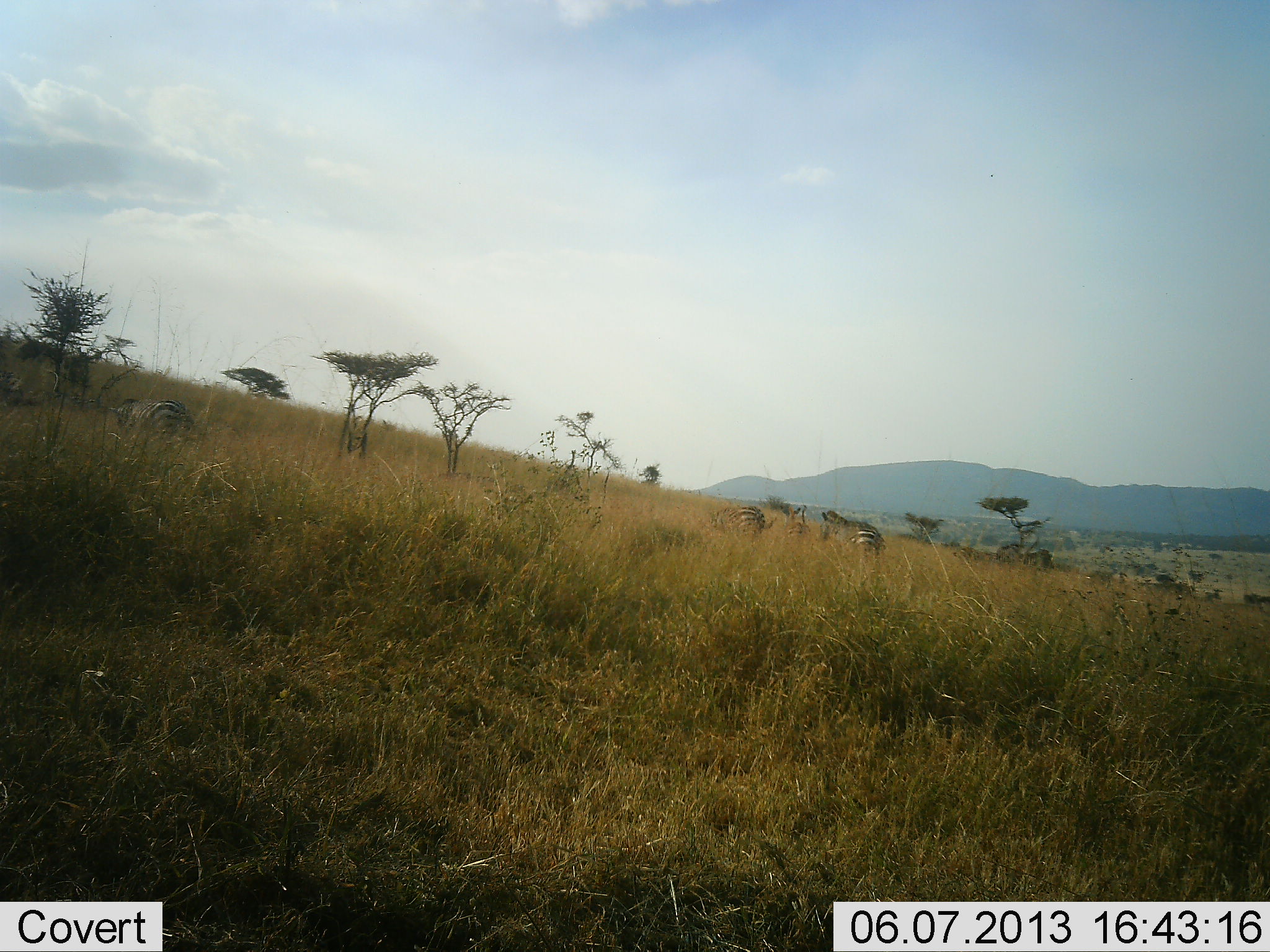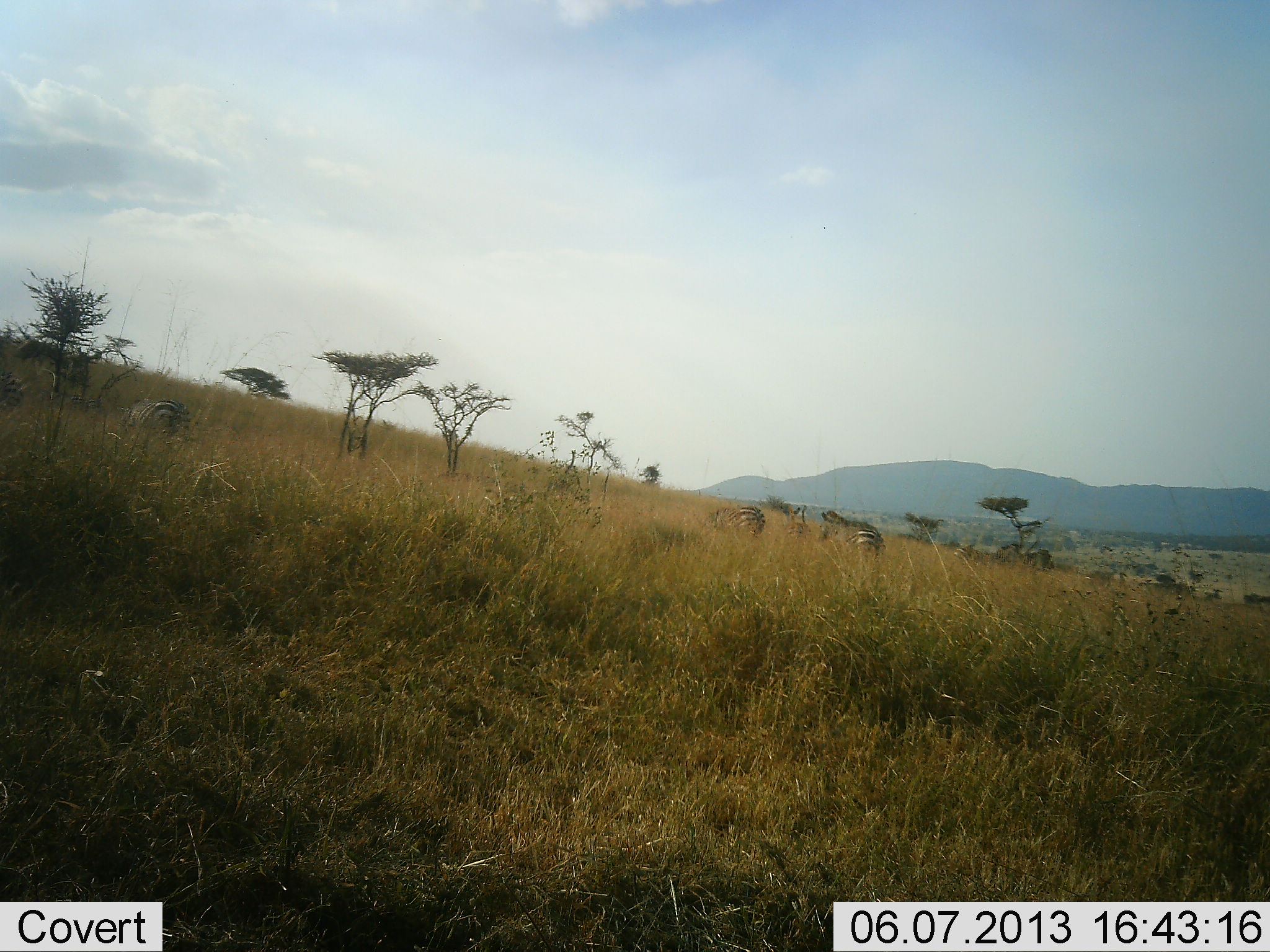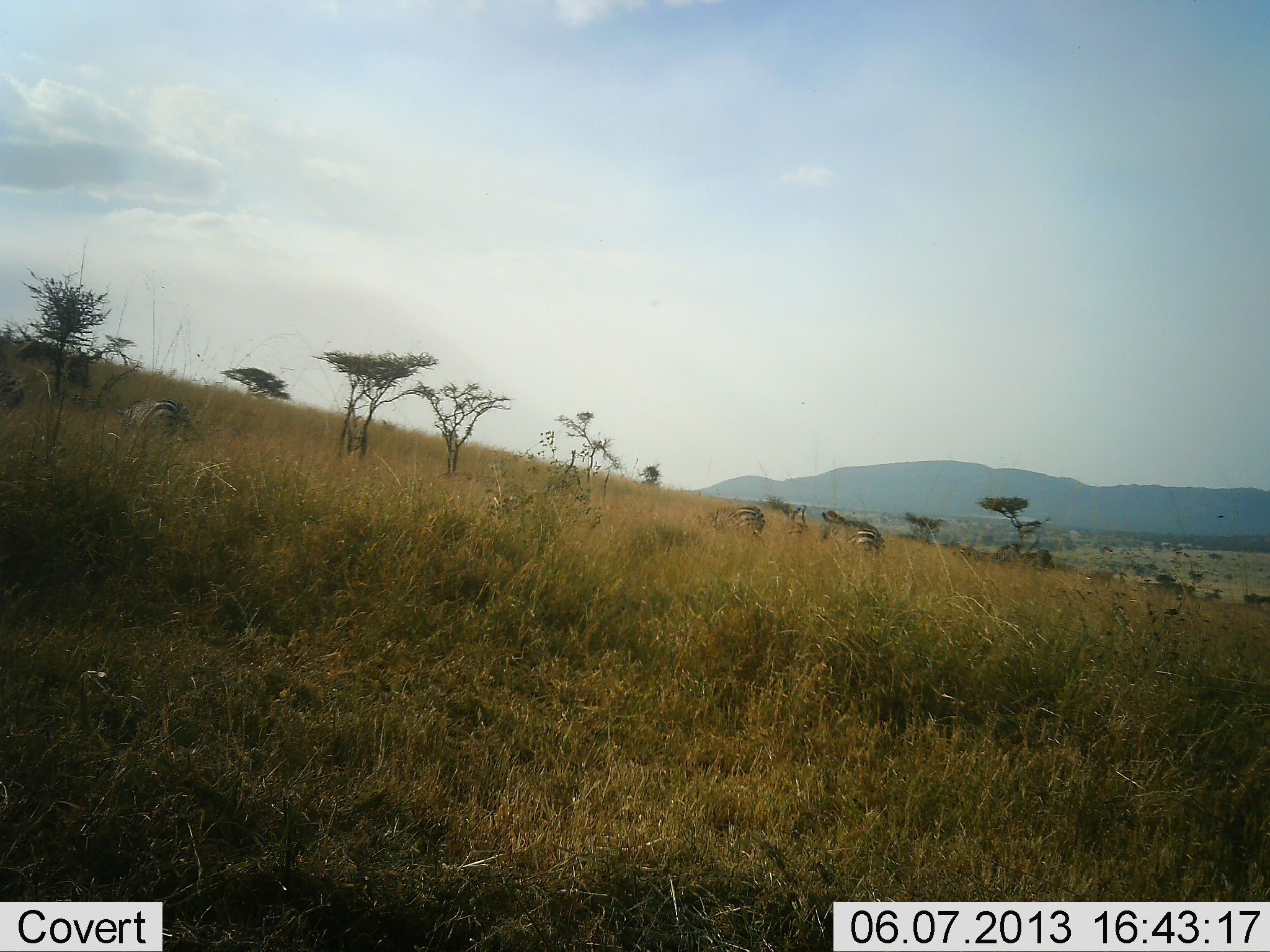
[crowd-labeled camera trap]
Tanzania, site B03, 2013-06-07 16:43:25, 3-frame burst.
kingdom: Animalia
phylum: Chordata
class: Mammalia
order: Perissodactyla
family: Equidae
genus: Equus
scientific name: Equus quagga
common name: plains zebra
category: zebra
Zebra (plains zebra) (Equus quagga), count 4. Behavior (volunteer vote fractions): standing 30%, resting 0%, moving 0%, interacting 0%. Young present (vote fraction): 0%. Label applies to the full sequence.